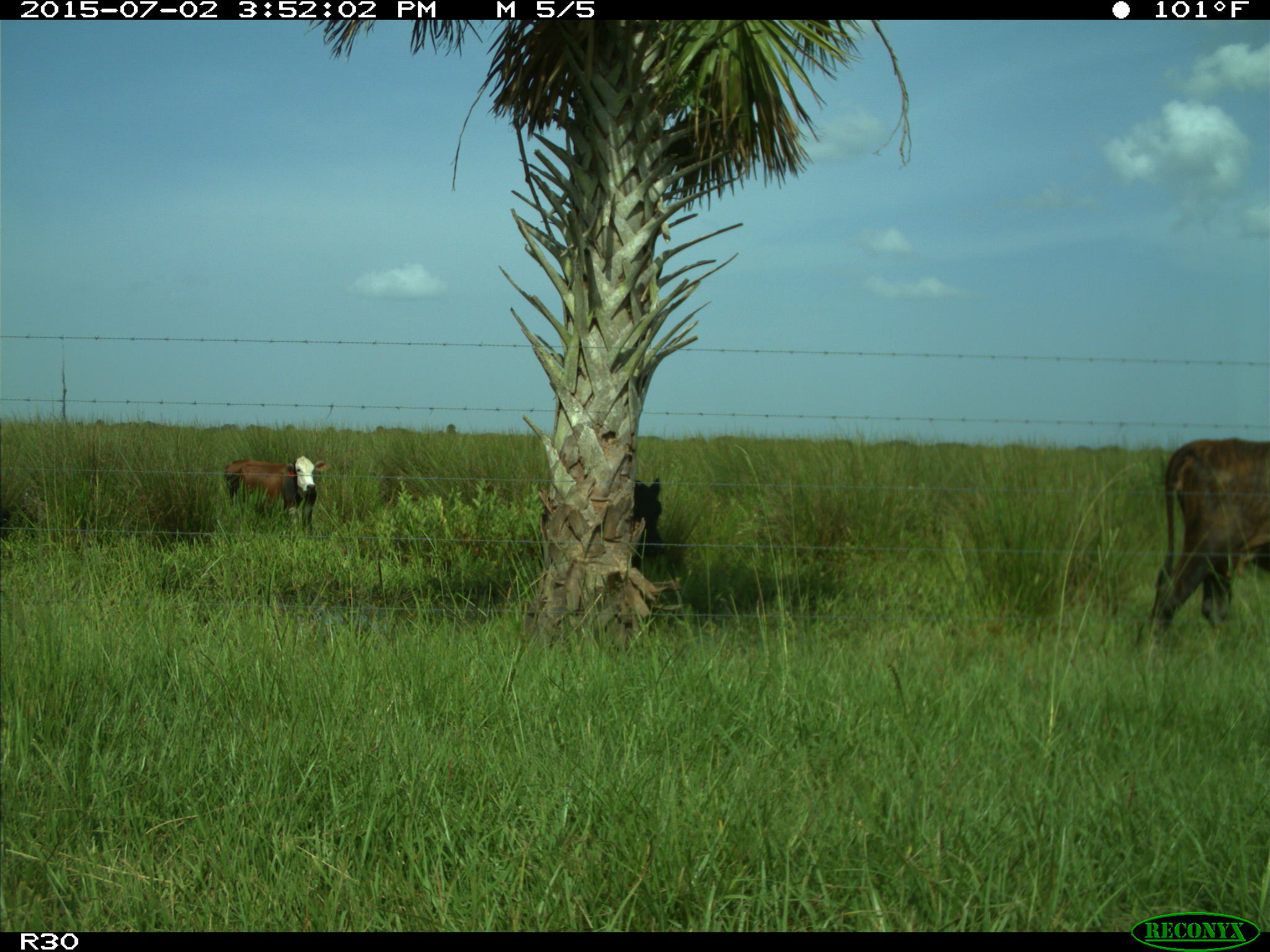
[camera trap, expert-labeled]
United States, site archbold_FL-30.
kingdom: Animalia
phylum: Chordata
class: Mammalia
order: Artiodactyla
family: Bovidae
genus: Bos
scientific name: Bos taurus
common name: domestic cow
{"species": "Bos taurus (domestic cow)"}